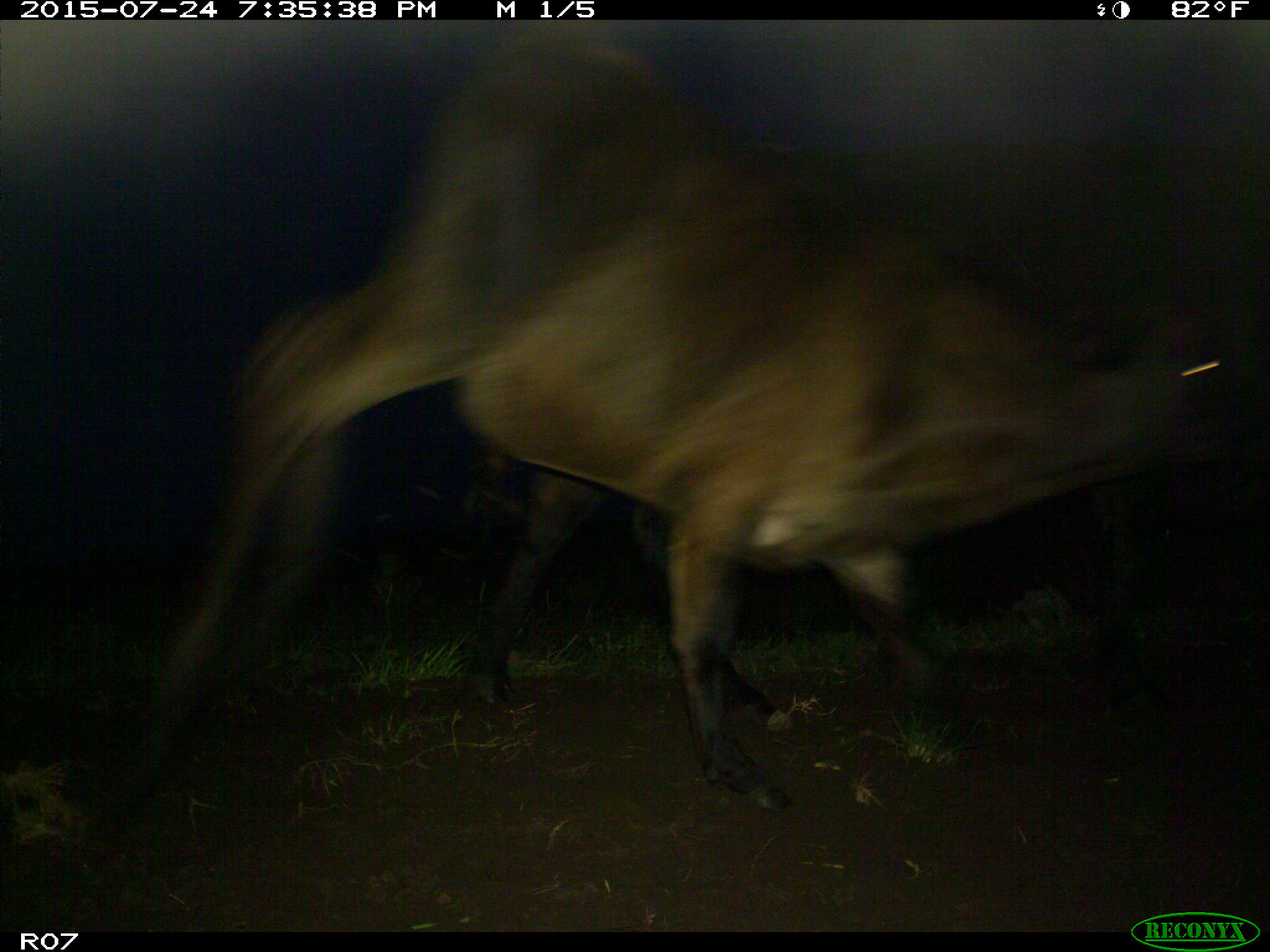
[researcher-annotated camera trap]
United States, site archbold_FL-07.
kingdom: Animalia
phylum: Chordata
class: Mammalia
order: Artiodactyla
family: Bovidae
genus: Bos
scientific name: Bos taurus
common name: domestic cow